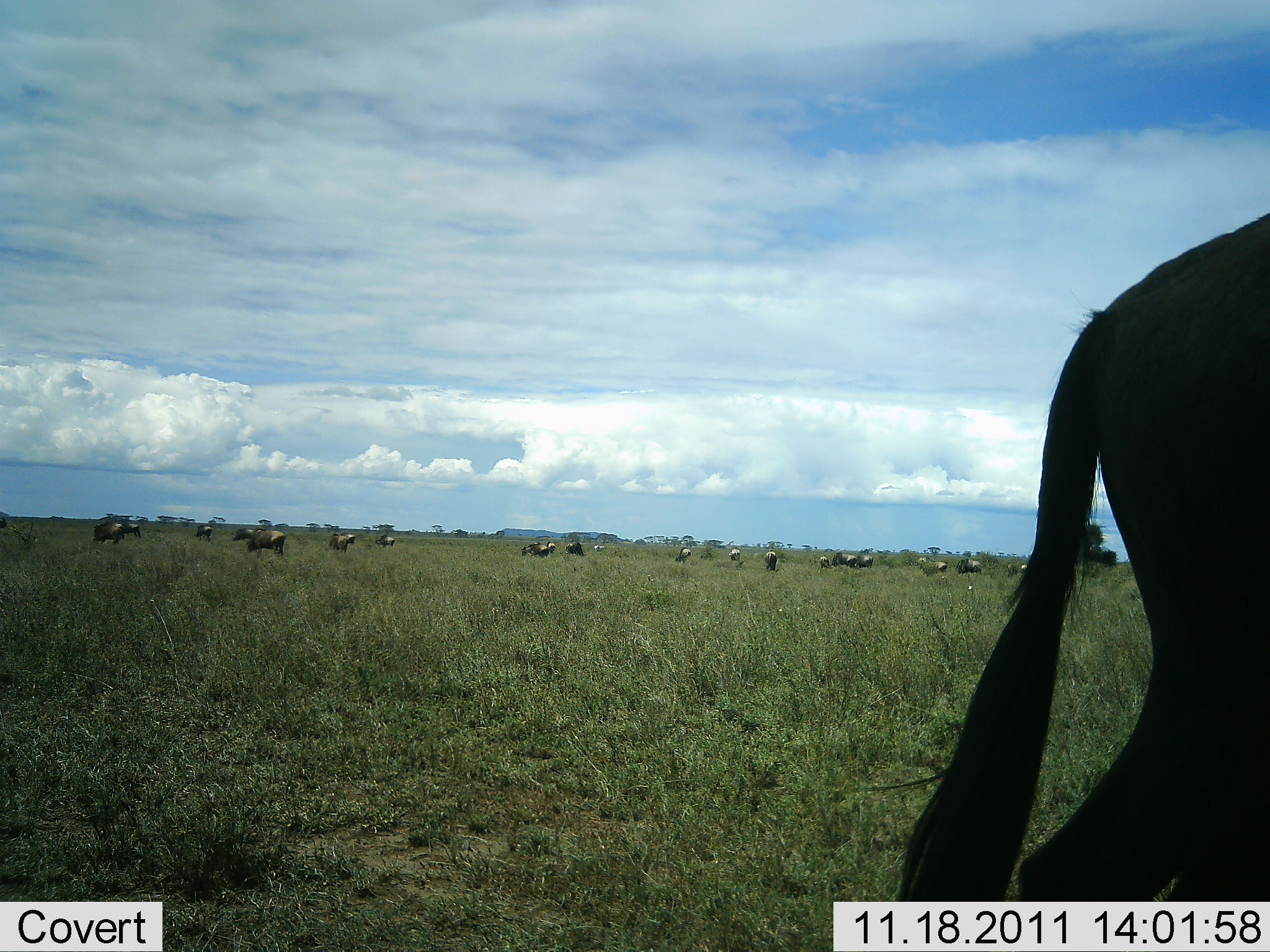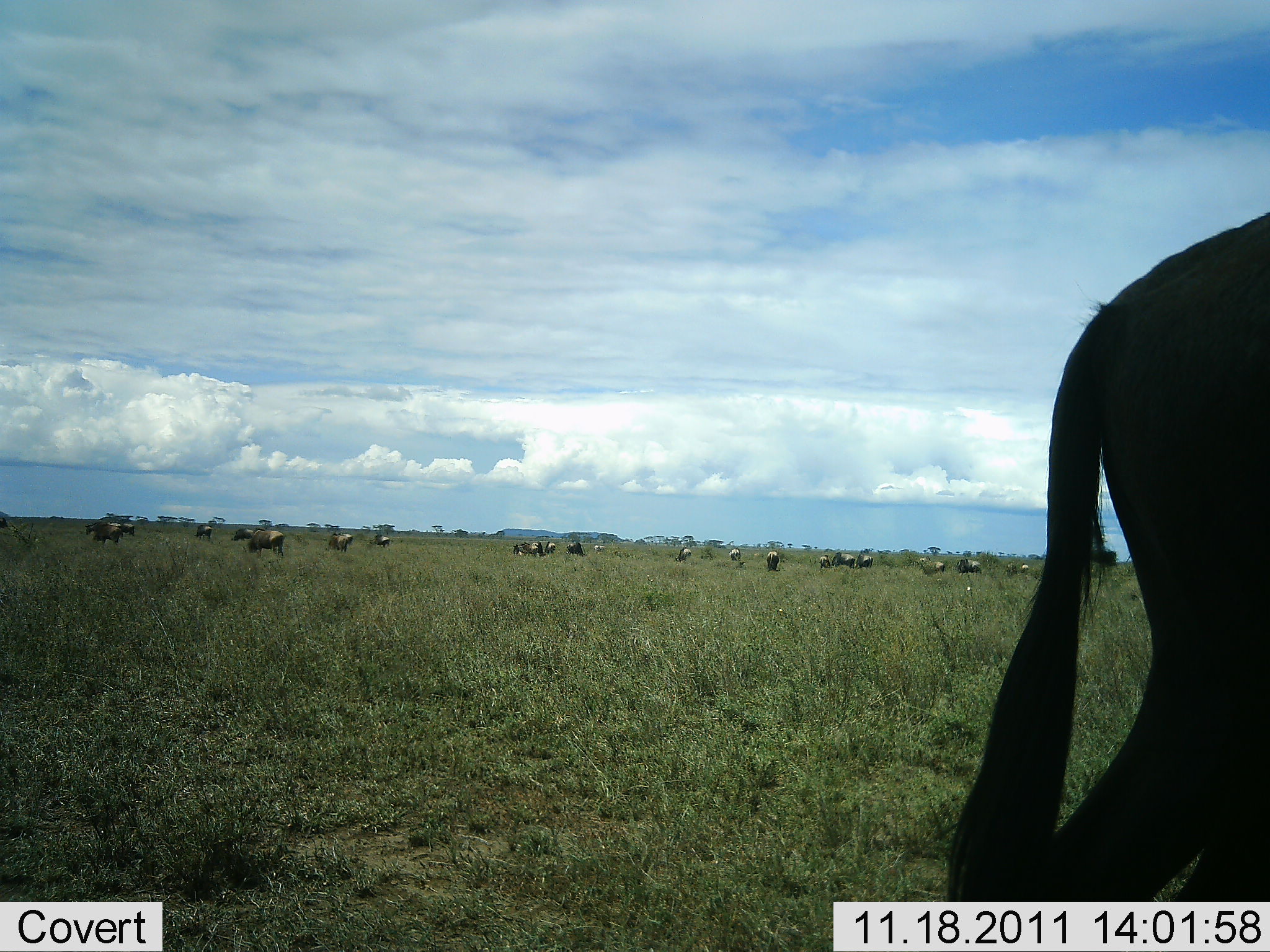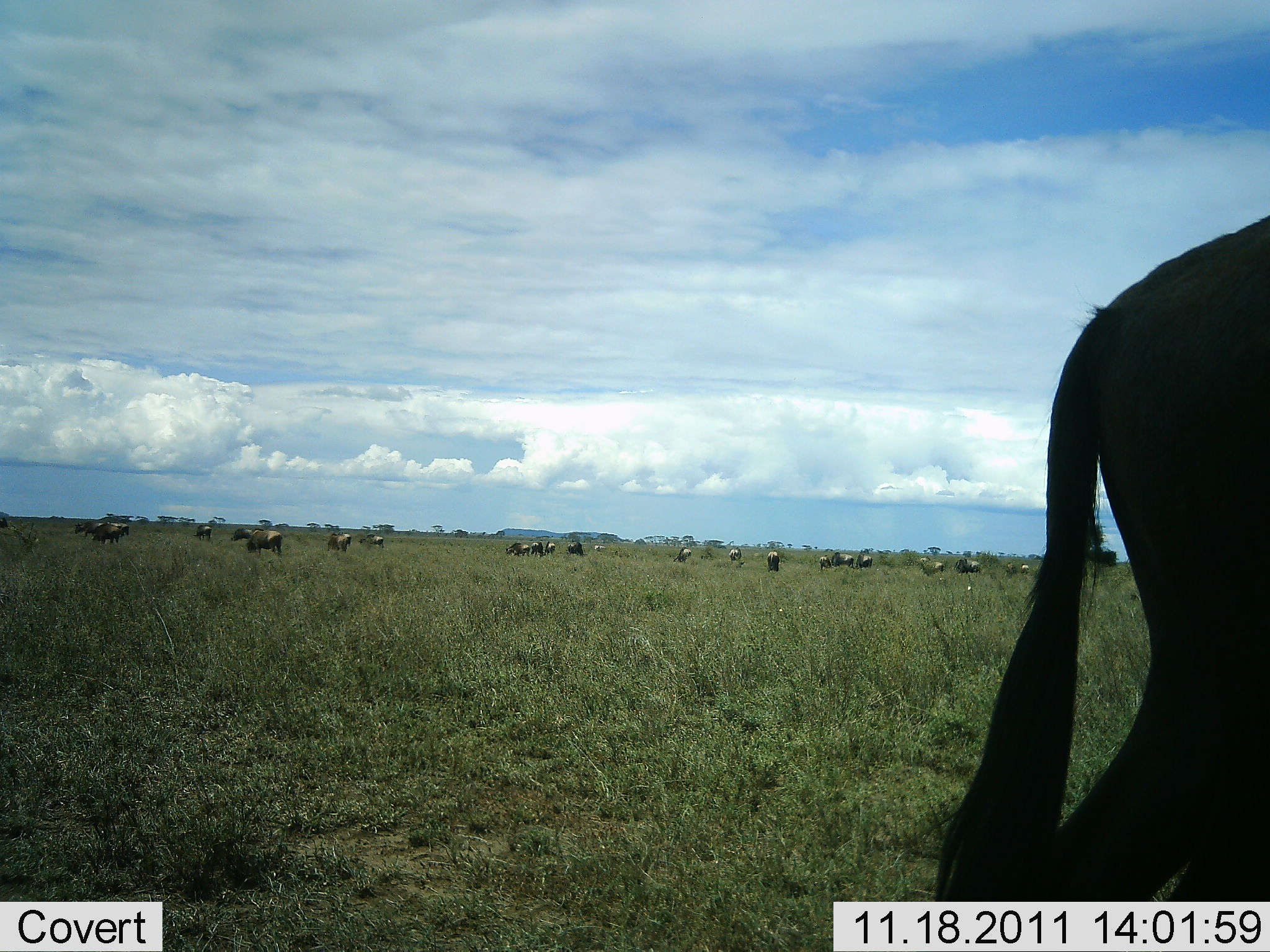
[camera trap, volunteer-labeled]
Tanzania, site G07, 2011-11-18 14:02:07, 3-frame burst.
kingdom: Animalia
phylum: Chordata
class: Mammalia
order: Artiodactyla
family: Bovidae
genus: Connochaetes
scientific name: Connochaetes taurinus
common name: blue wildebeest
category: wildebeest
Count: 11-50.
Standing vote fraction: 35%.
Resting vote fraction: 0%.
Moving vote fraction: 29%.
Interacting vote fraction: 0%.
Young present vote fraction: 0%.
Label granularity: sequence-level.